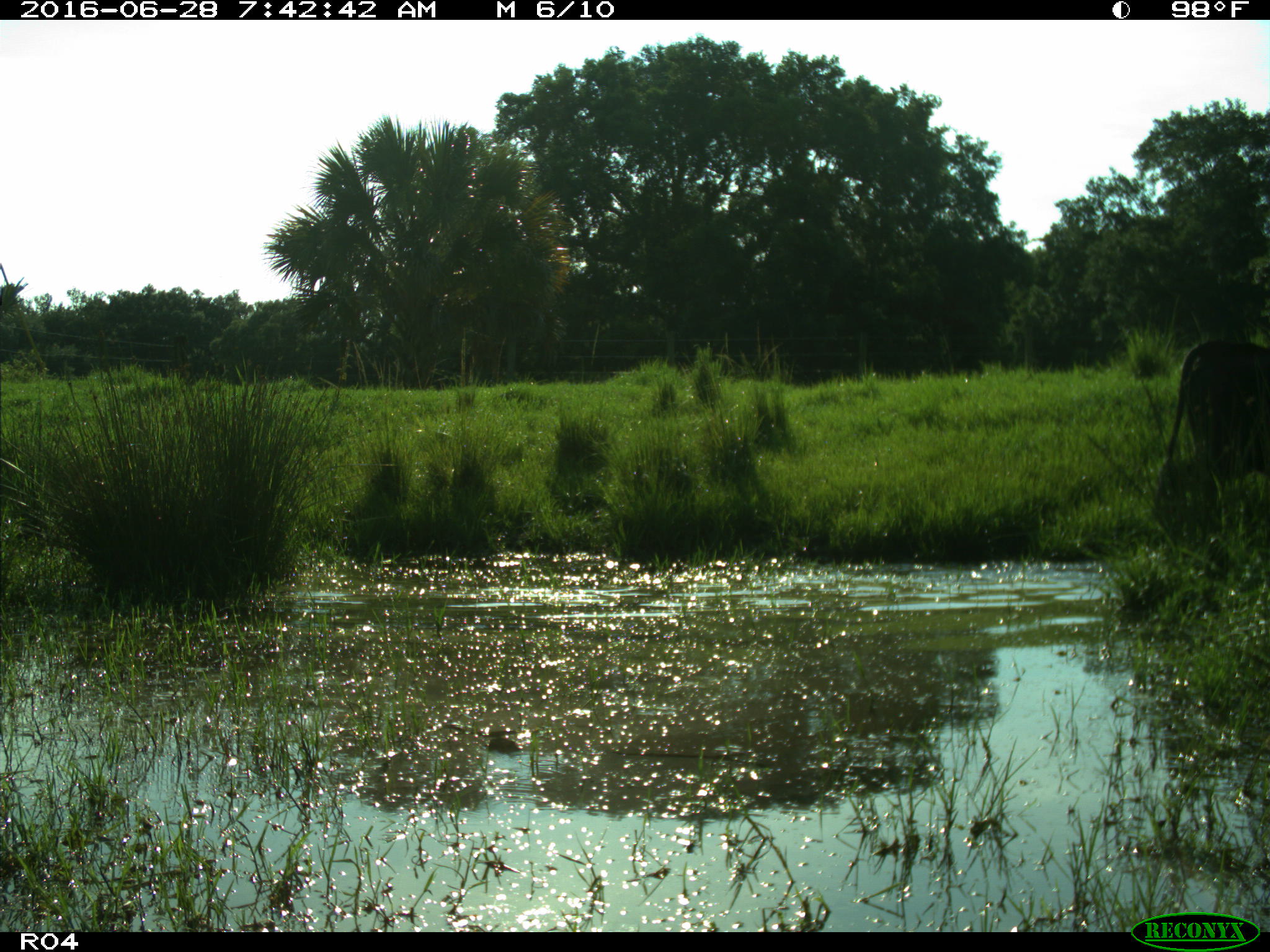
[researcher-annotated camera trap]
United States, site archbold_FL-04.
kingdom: Animalia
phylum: Chordata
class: Mammalia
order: Artiodactyla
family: Bovidae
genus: Bos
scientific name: Bos taurus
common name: domestic cow